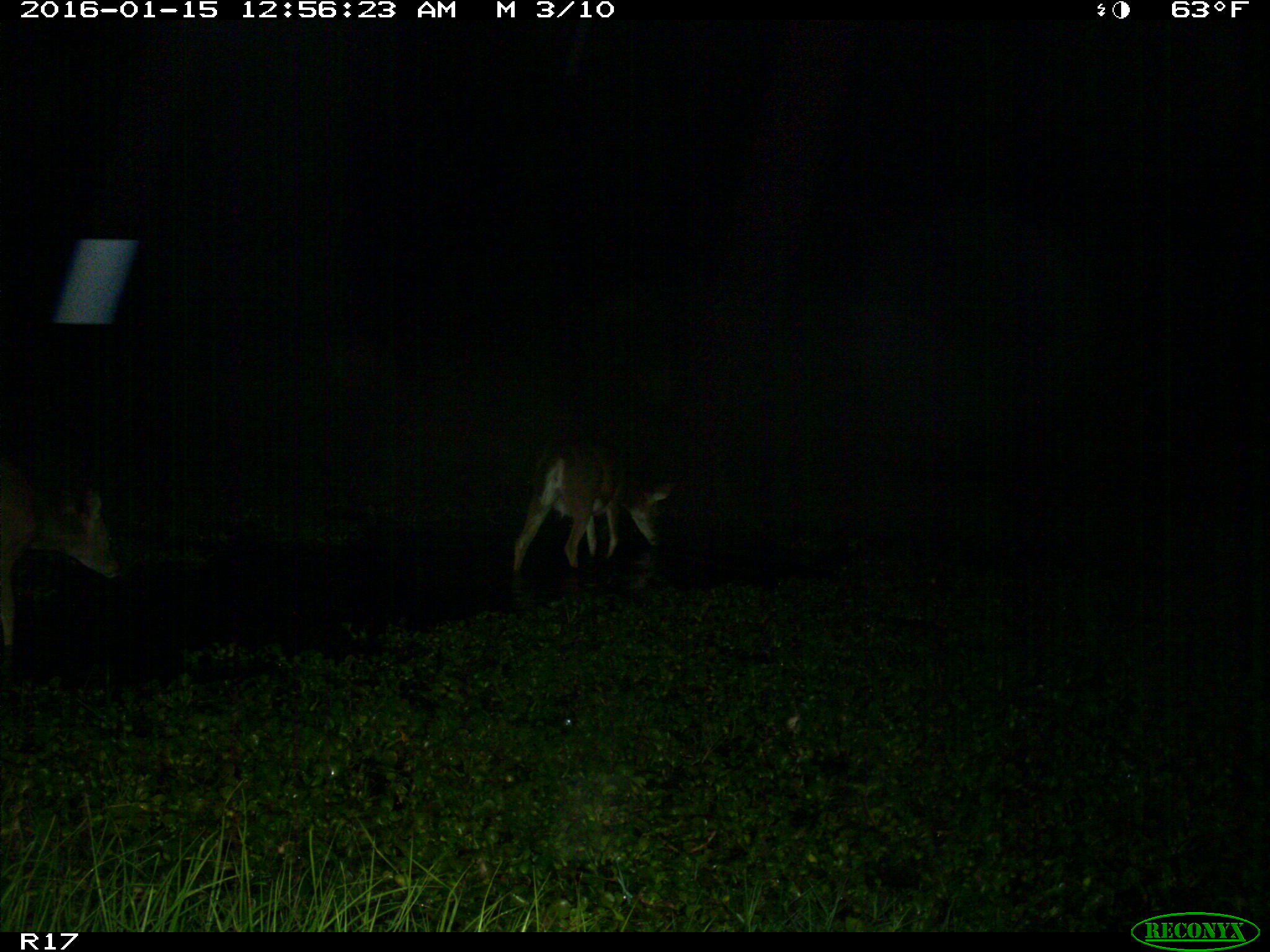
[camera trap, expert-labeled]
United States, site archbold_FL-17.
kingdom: Animalia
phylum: Chordata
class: Mammalia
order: Artiodactyla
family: Cervidae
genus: Odocoileus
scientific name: Odocoileus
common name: deer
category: unidentified deer